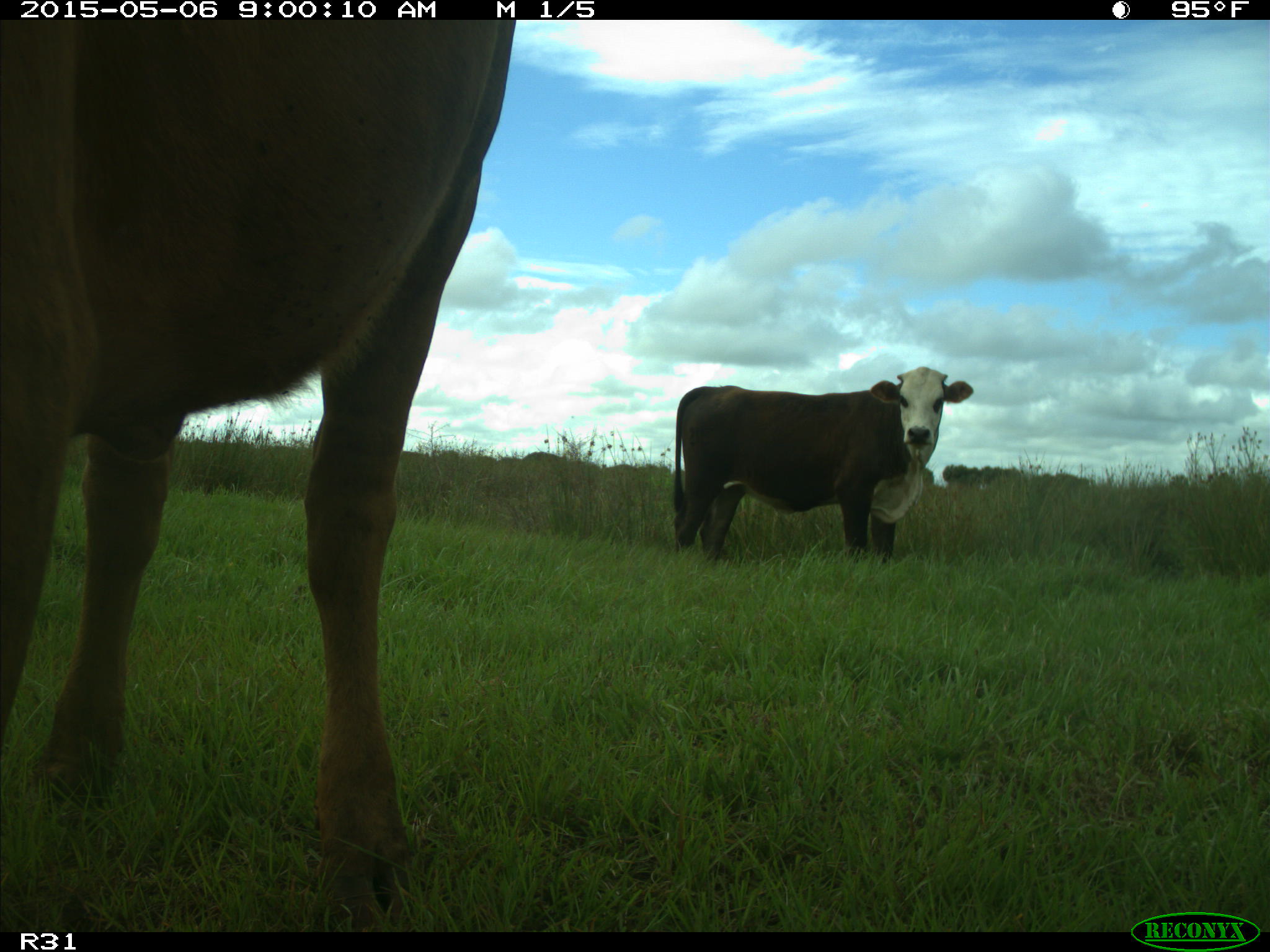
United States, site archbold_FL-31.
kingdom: Animalia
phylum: Chordata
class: Mammalia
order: Artiodactyla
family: Bovidae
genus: Bos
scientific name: Bos taurus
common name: domestic cow